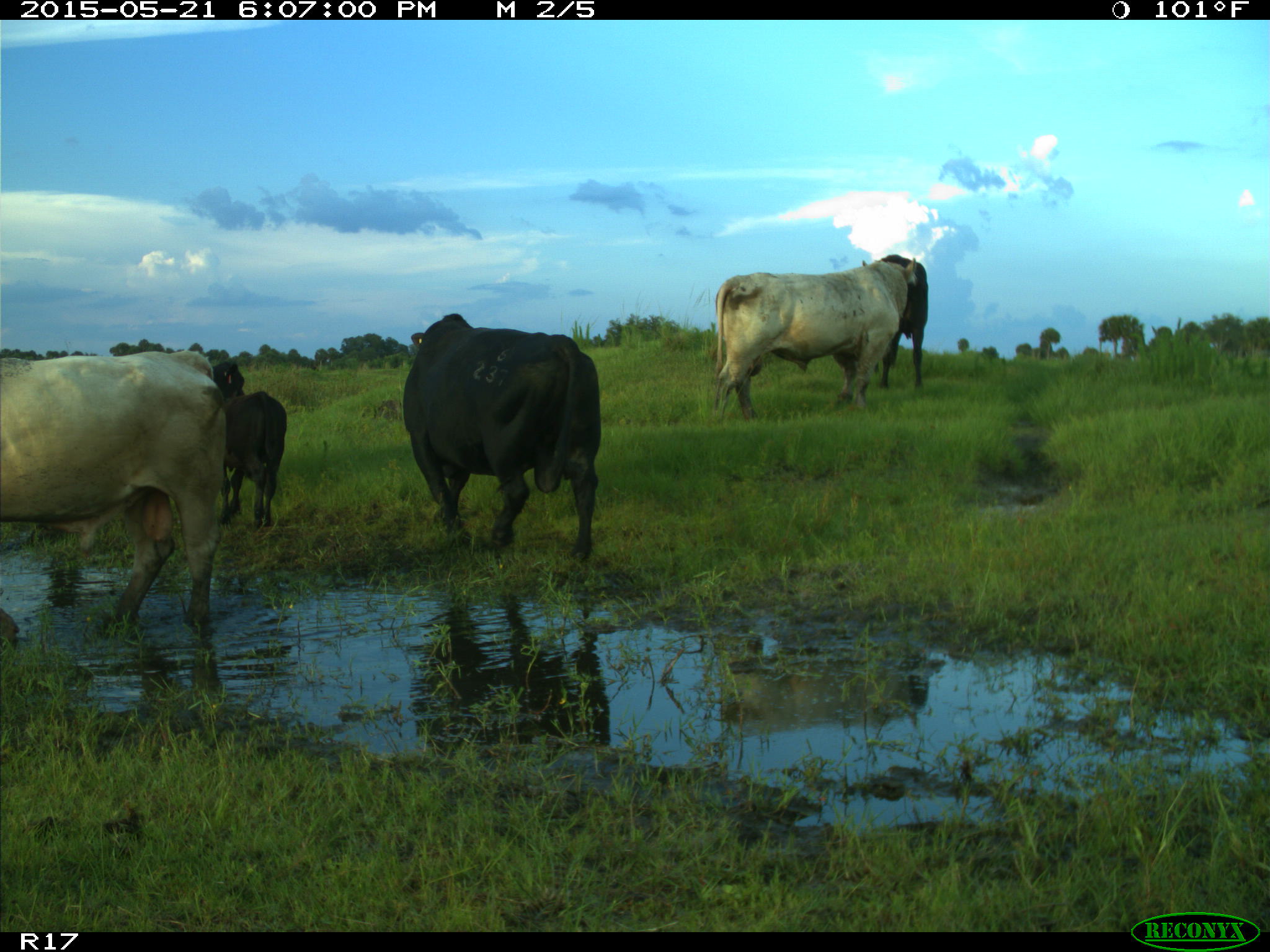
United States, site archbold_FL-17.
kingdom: Animalia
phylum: Chordata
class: Mammalia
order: Artiodactyla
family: Bovidae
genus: Bos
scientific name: Bos taurus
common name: domestic cow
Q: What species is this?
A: Bos taurus (domestic cow).